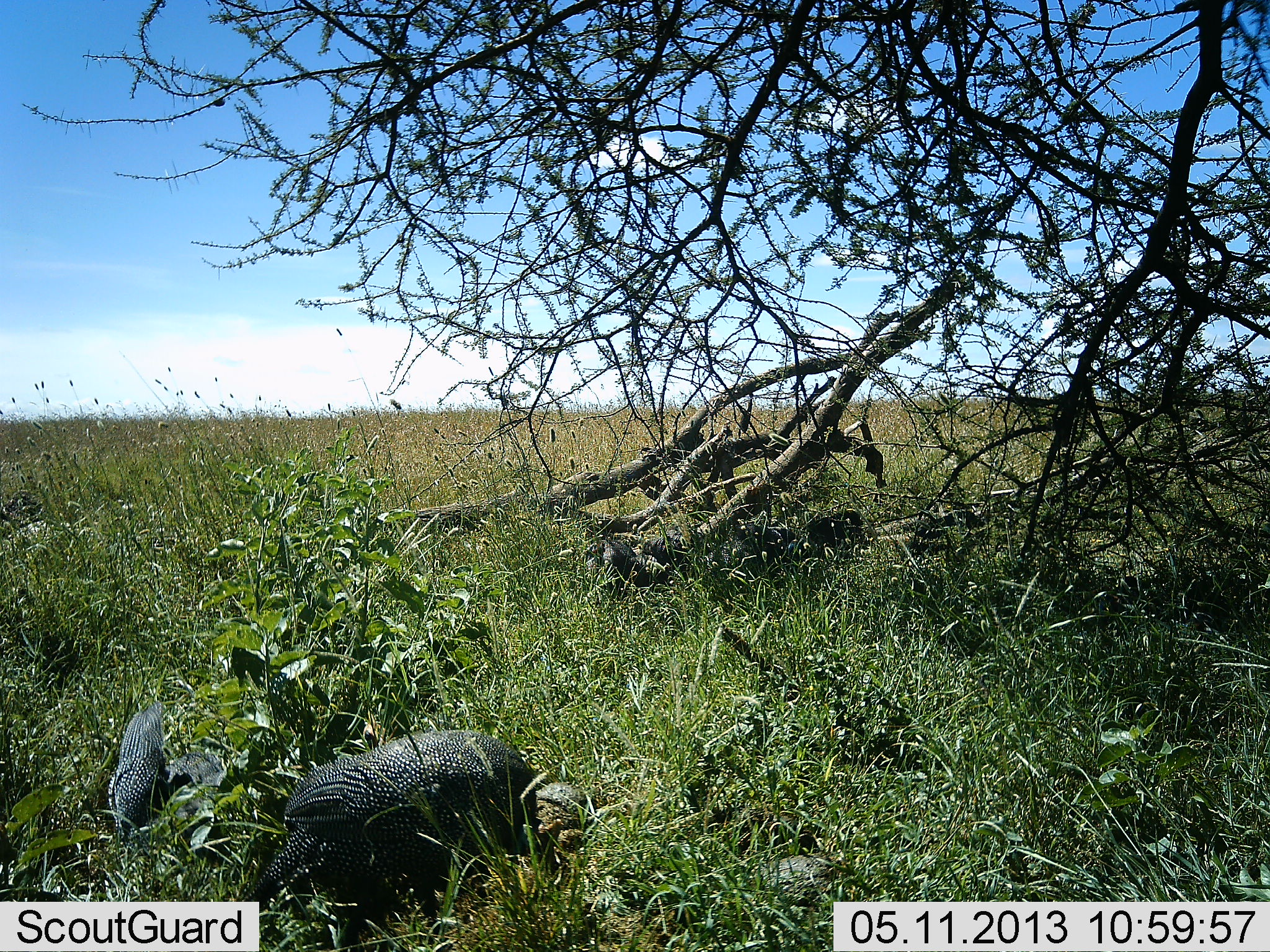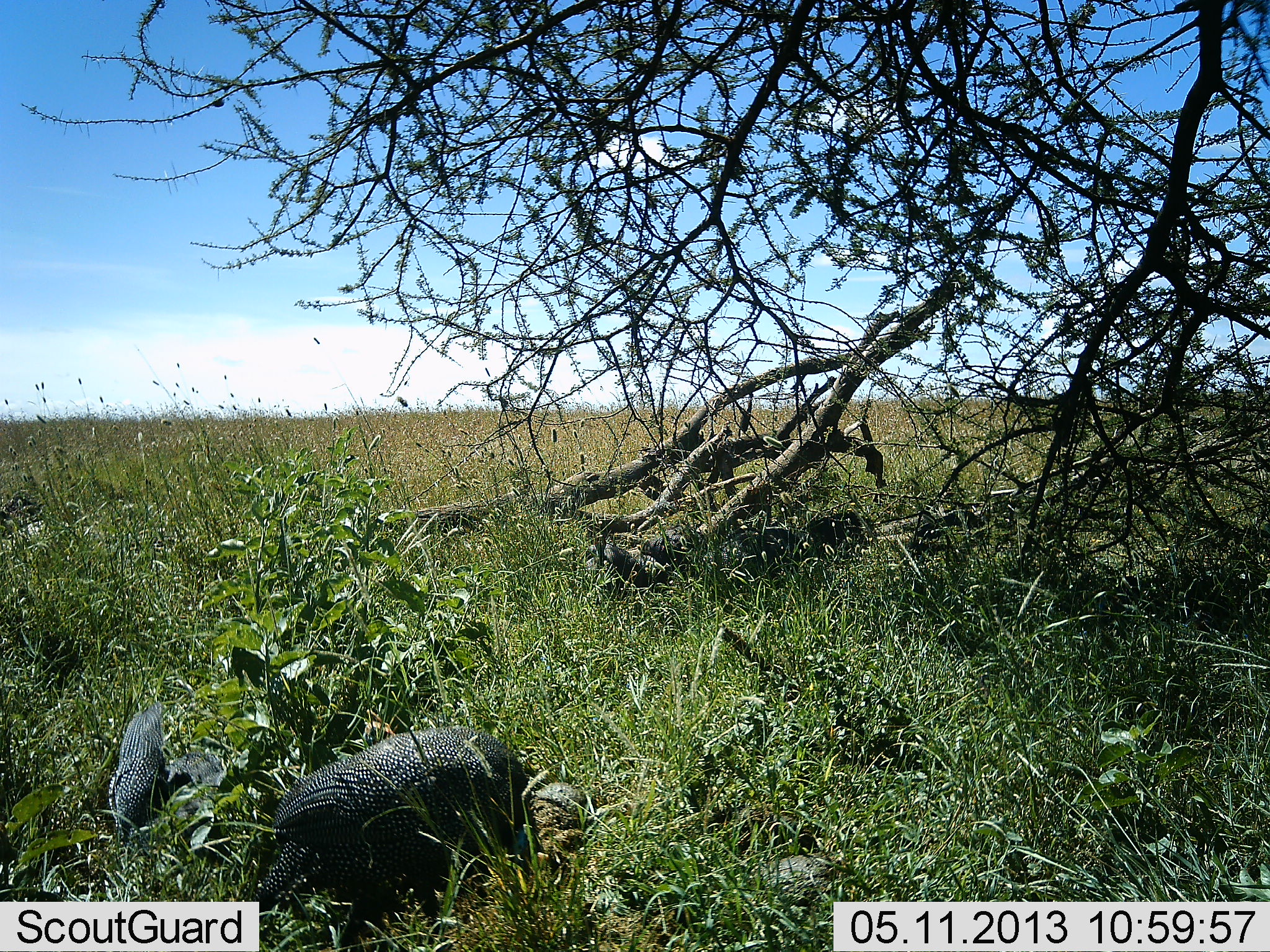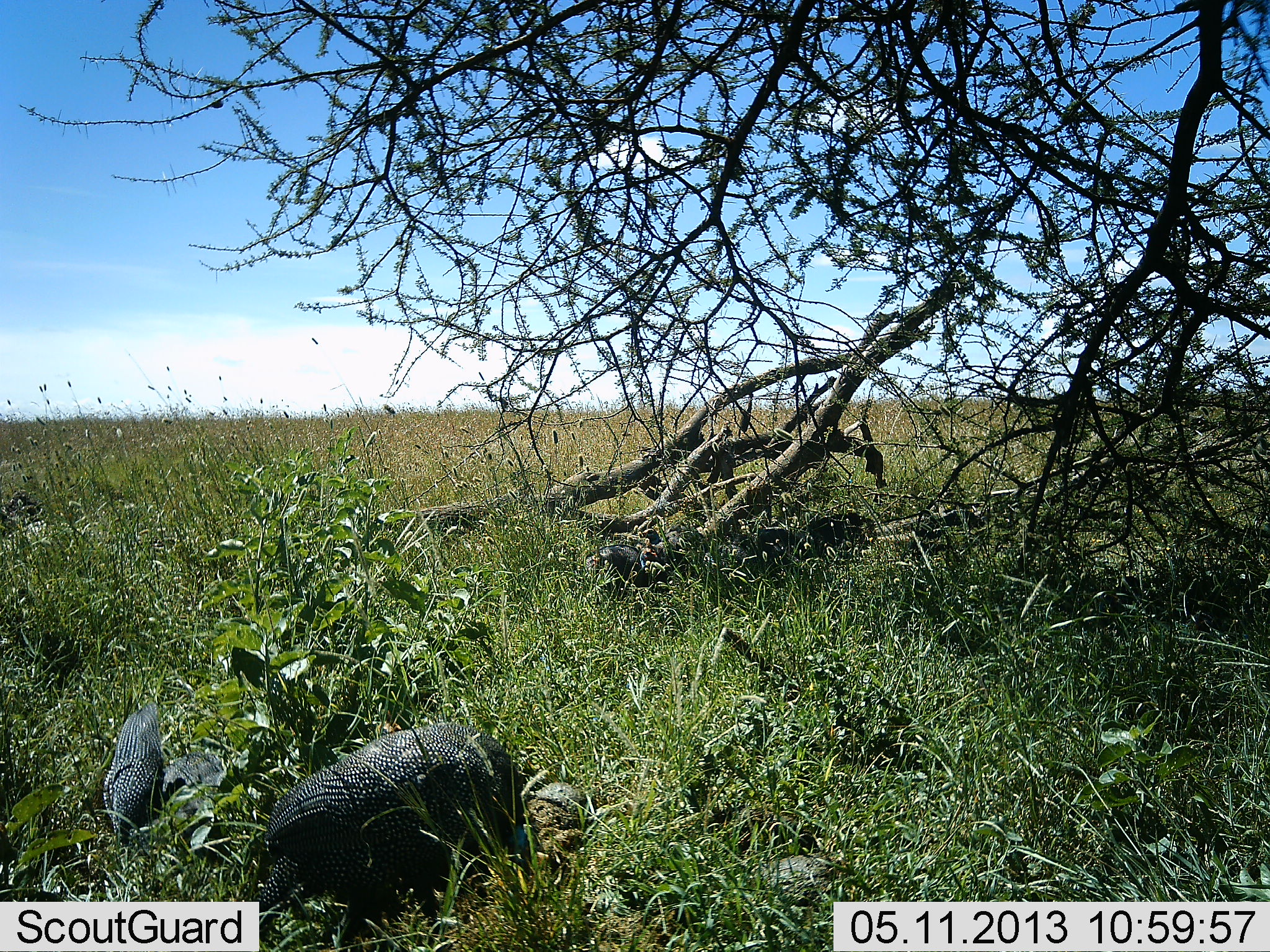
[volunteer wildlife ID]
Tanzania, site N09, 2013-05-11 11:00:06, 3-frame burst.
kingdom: Animalia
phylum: Chordata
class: Aves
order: Galliformes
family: Numididae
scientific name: Numididae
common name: guinea fowl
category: guineafowl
Guineafowl (guinea fowl) (Numididae), count 2. Behavior (volunteer vote fractions): standing 24%, resting 0%, moving 12%, interacting 0%. Young present (vote fraction): 6%. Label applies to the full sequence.